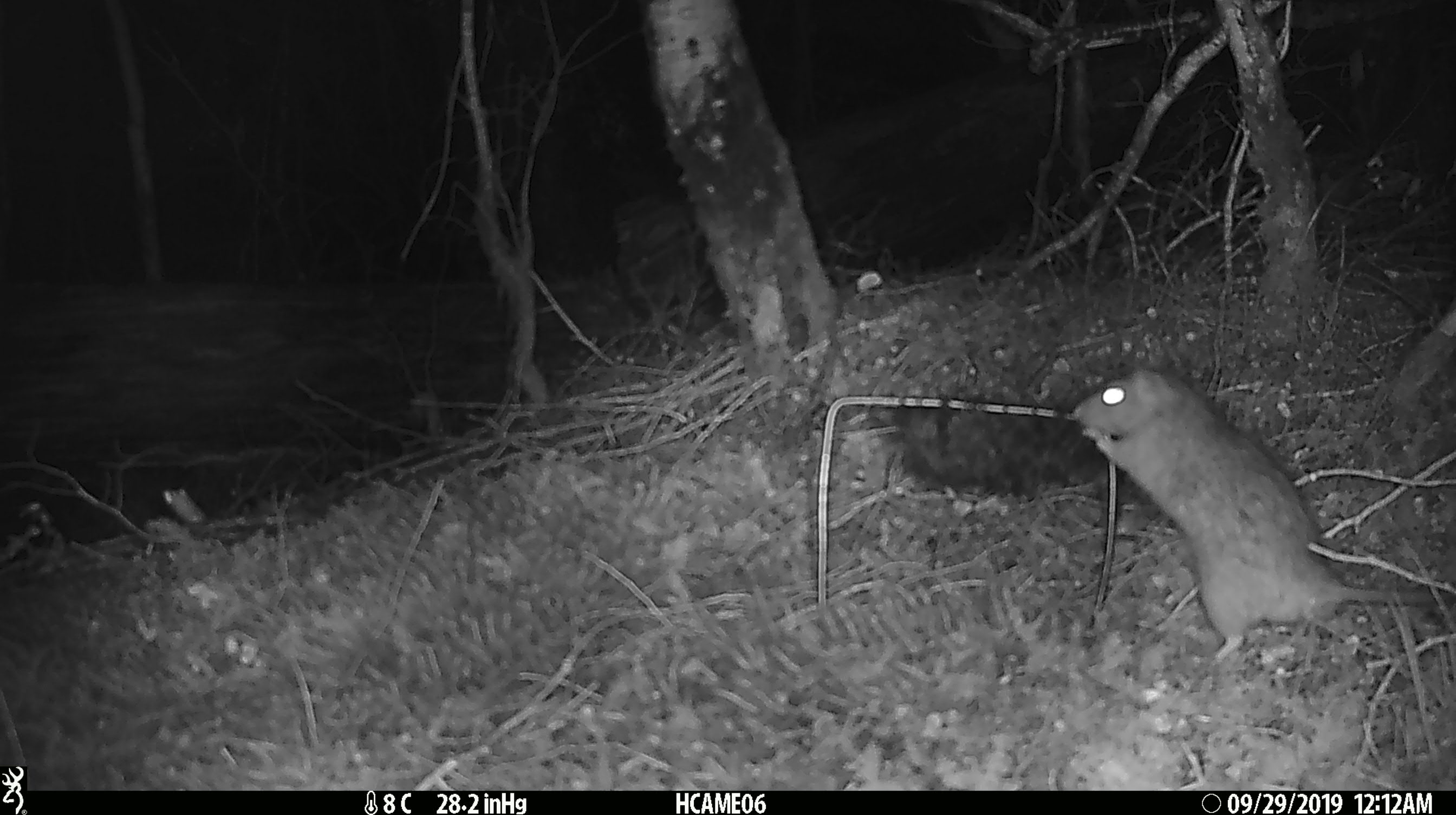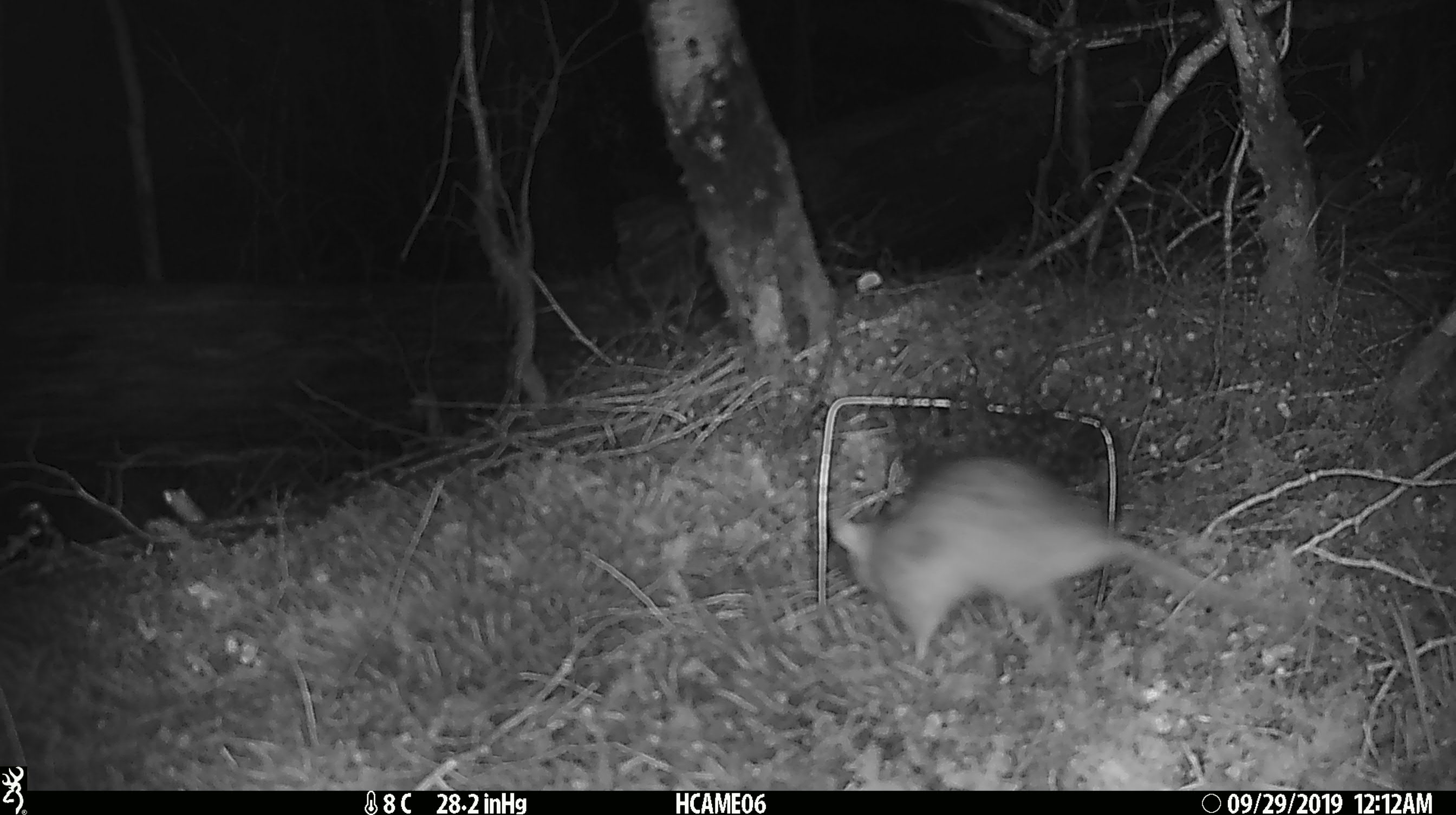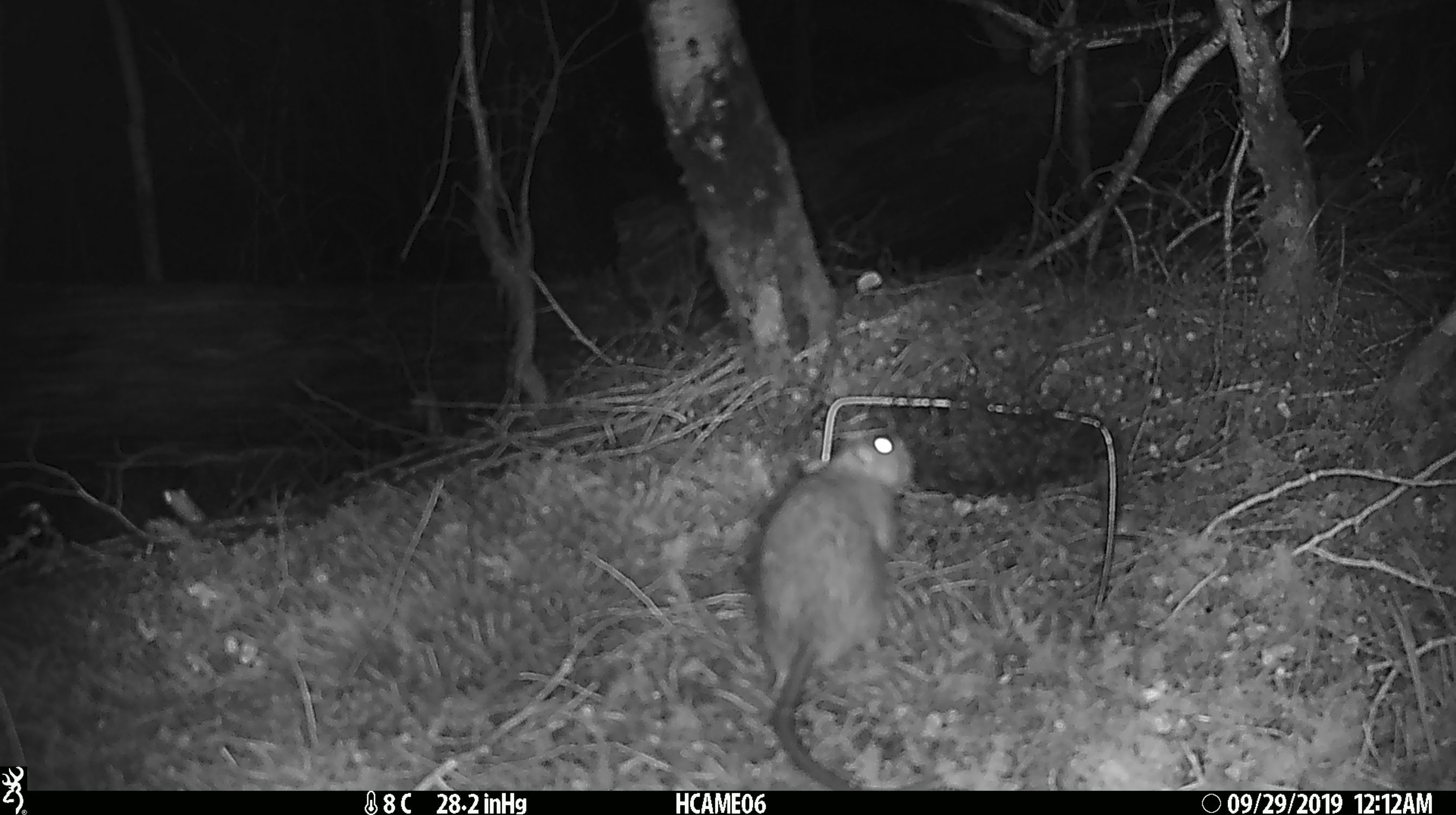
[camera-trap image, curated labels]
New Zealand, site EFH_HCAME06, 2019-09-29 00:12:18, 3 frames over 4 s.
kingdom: Animalia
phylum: Chordata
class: Mammalia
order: Rodentia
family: Muridae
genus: Rattus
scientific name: Rattus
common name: rat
Rat (Rattus).